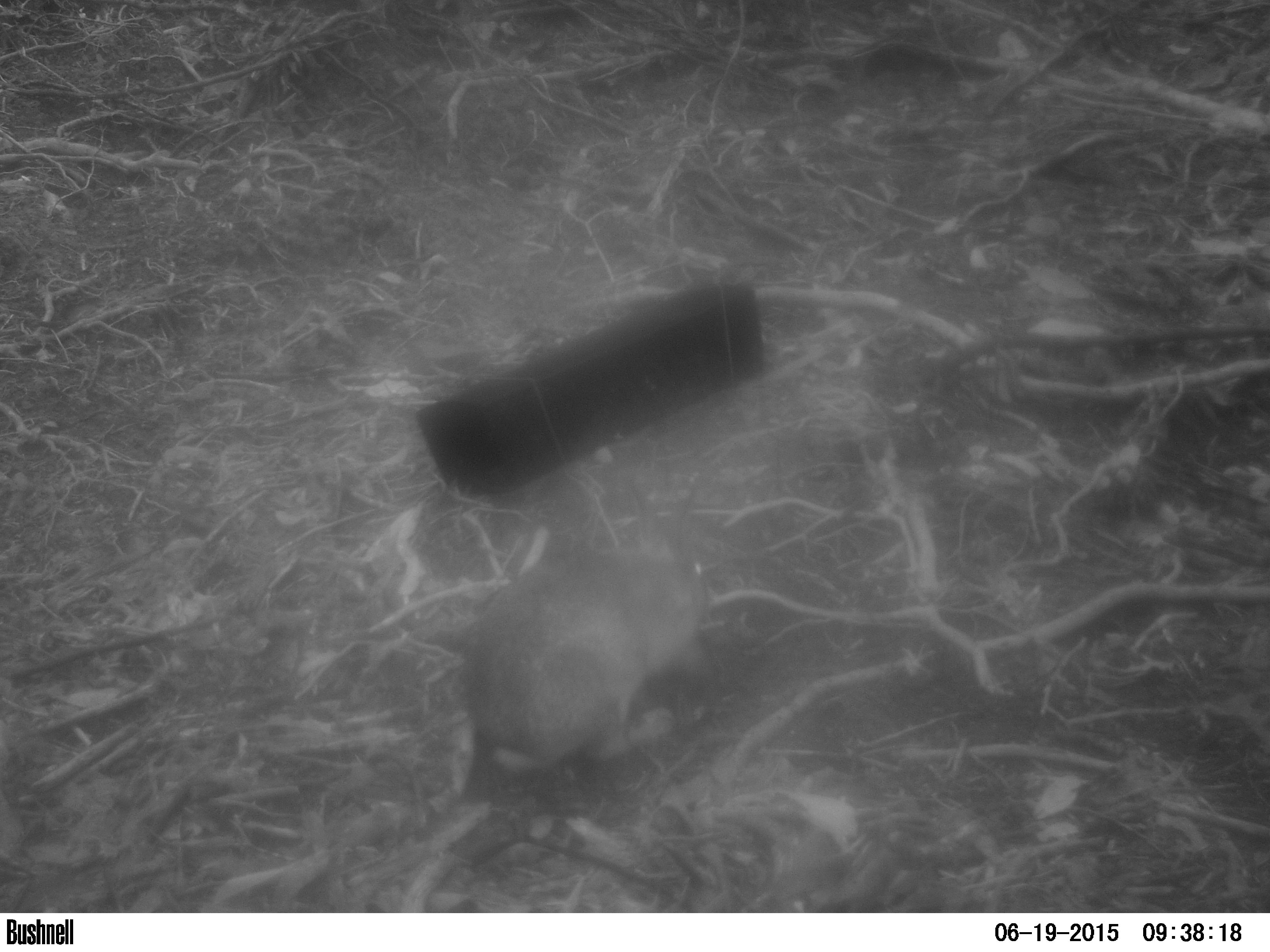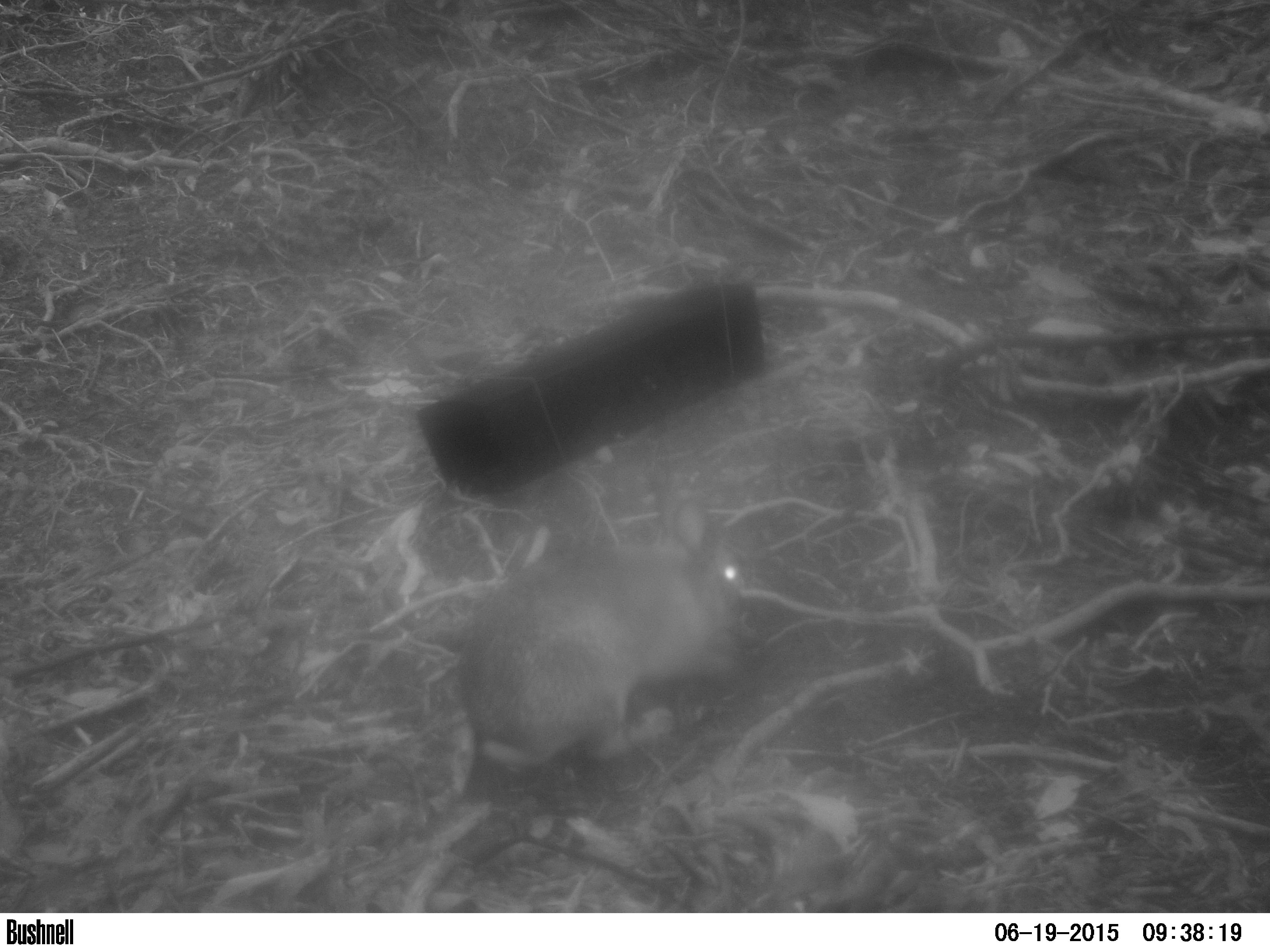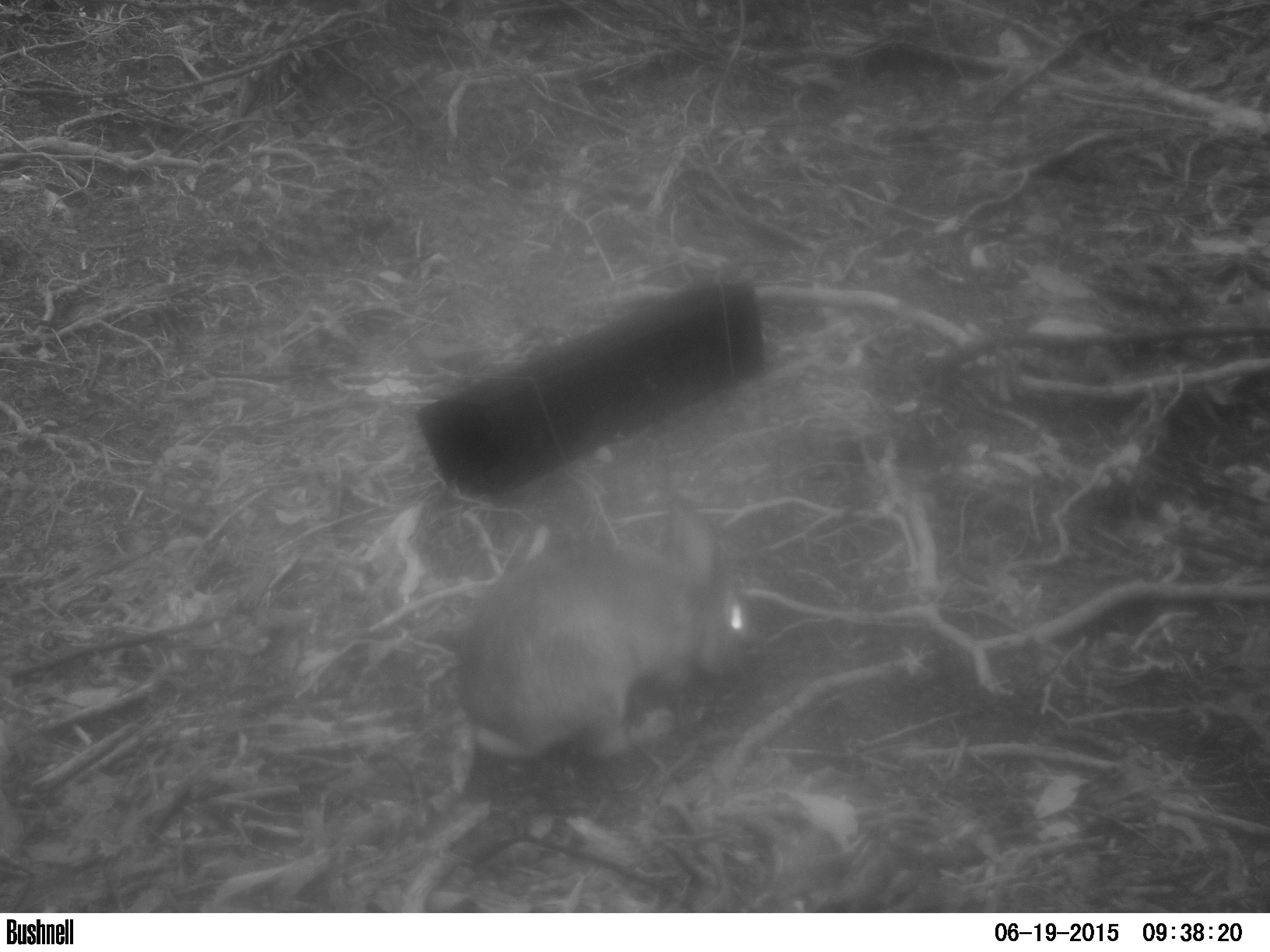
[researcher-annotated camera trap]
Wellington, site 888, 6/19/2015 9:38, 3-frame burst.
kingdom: Animalia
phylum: Chordata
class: Mammalia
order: Lagomorpha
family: Leporidae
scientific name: Leporidae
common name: rabbit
Rabbit (Leporidae).